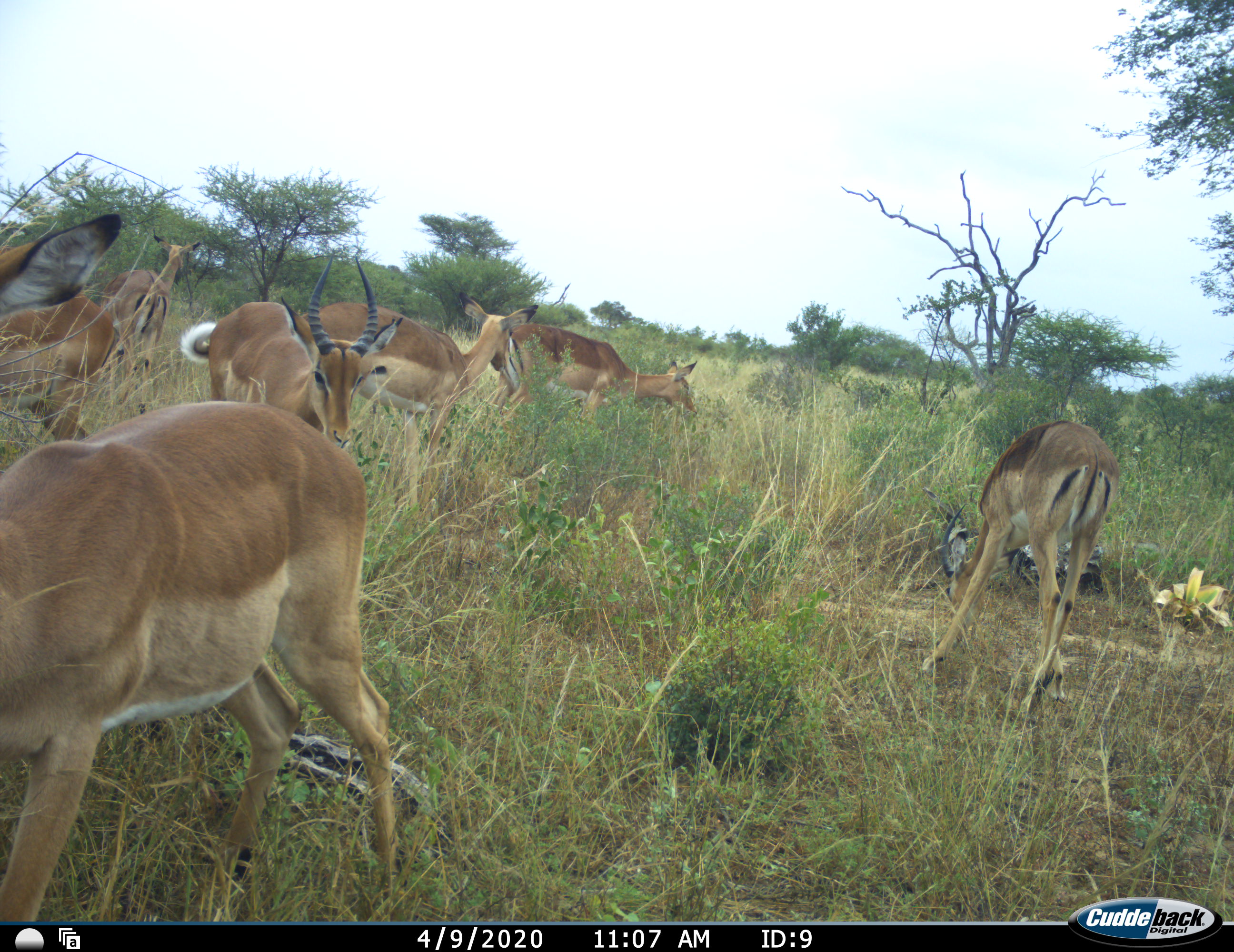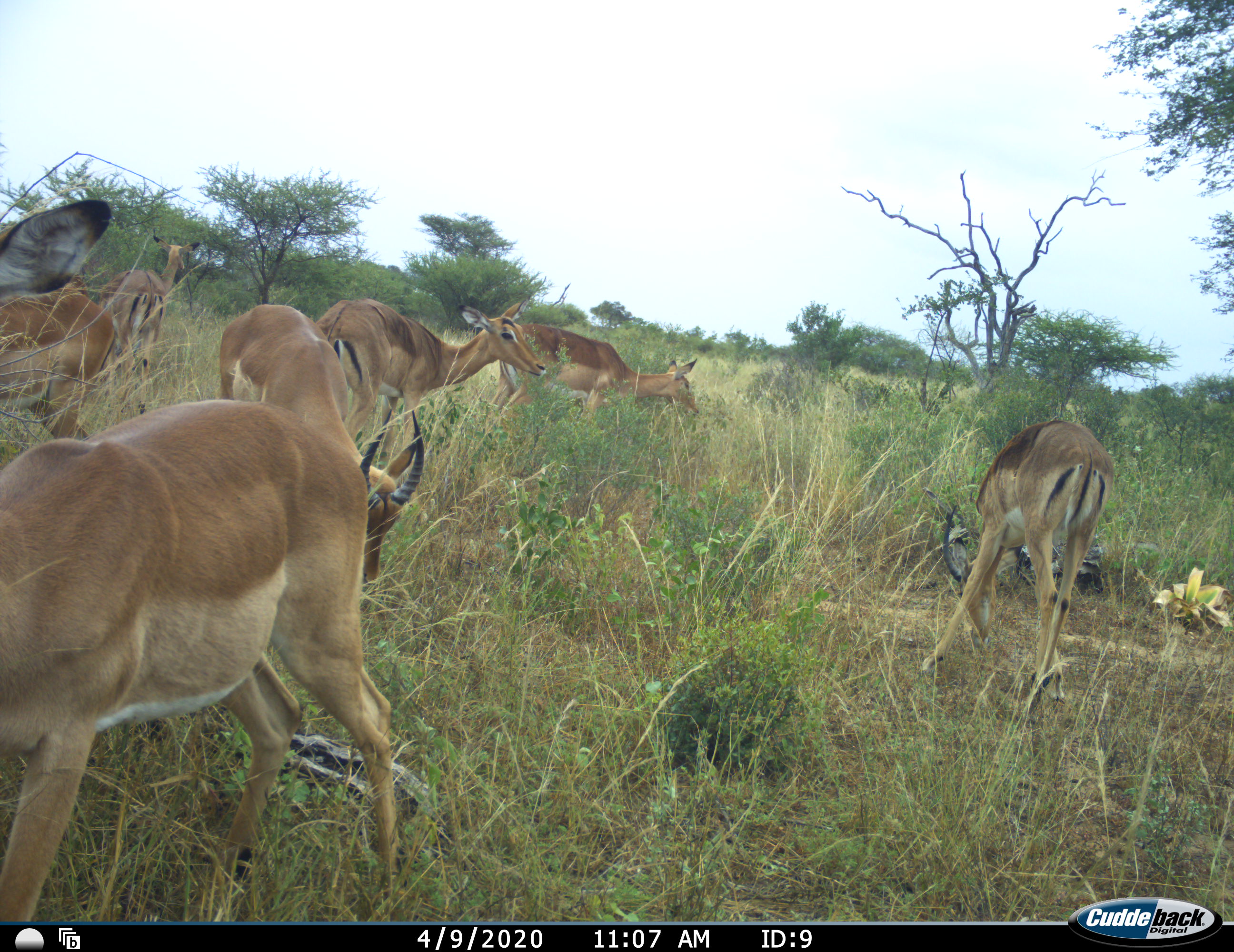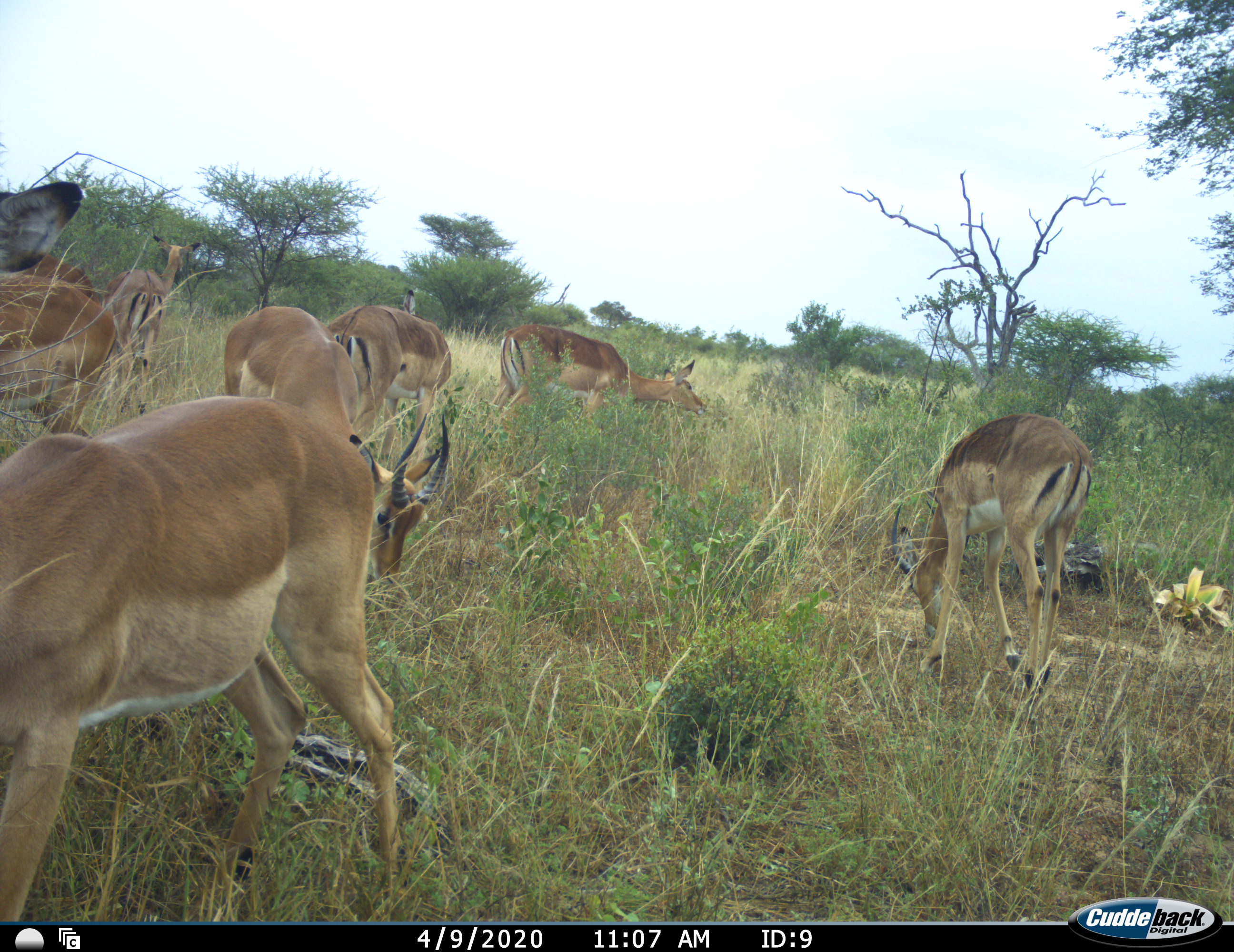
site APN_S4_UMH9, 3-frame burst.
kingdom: Animalia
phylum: Chordata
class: Mammalia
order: Artiodactyla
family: Bovidae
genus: Aepyceros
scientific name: Aepyceros melampus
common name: impala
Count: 7.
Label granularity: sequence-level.